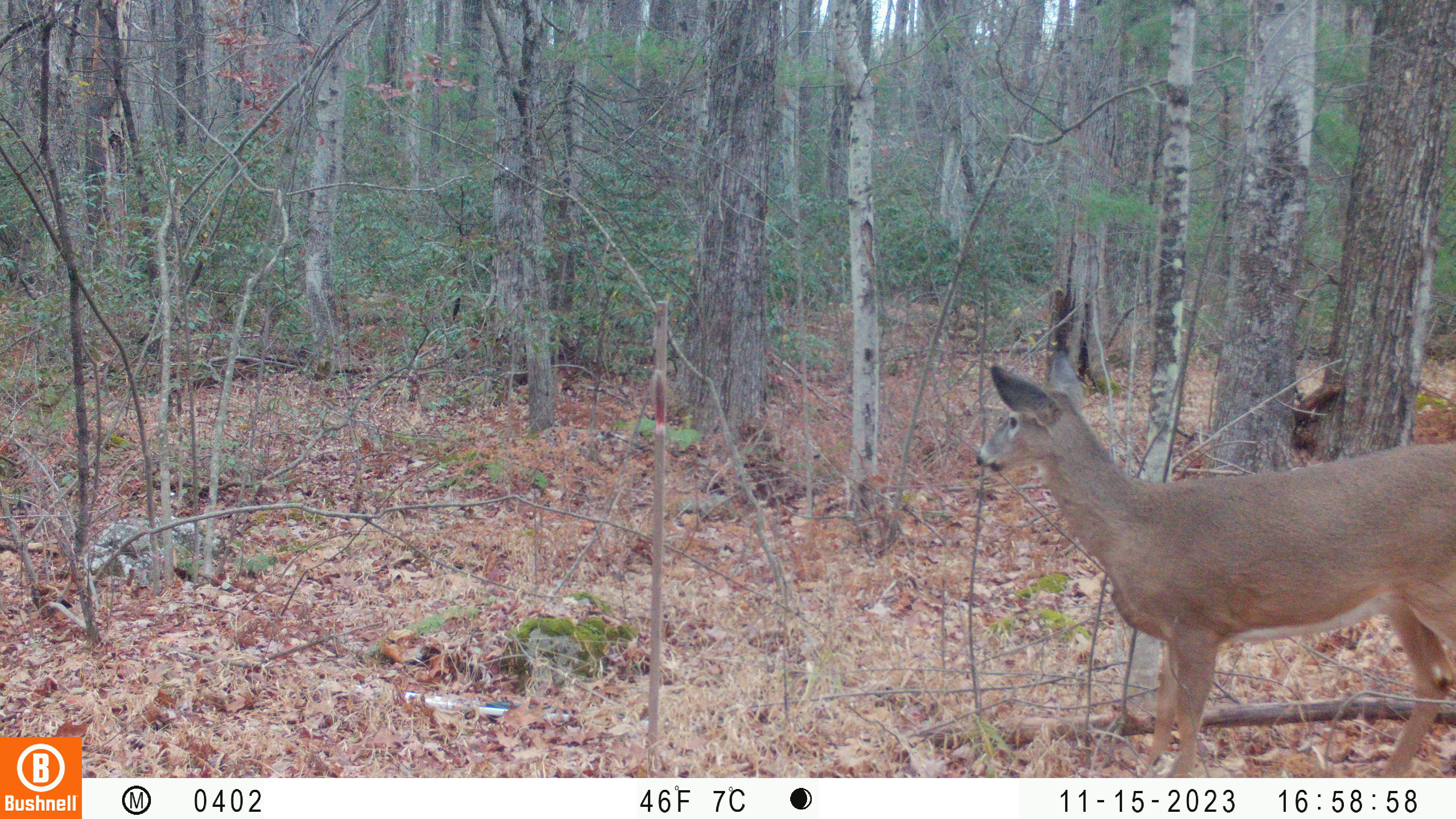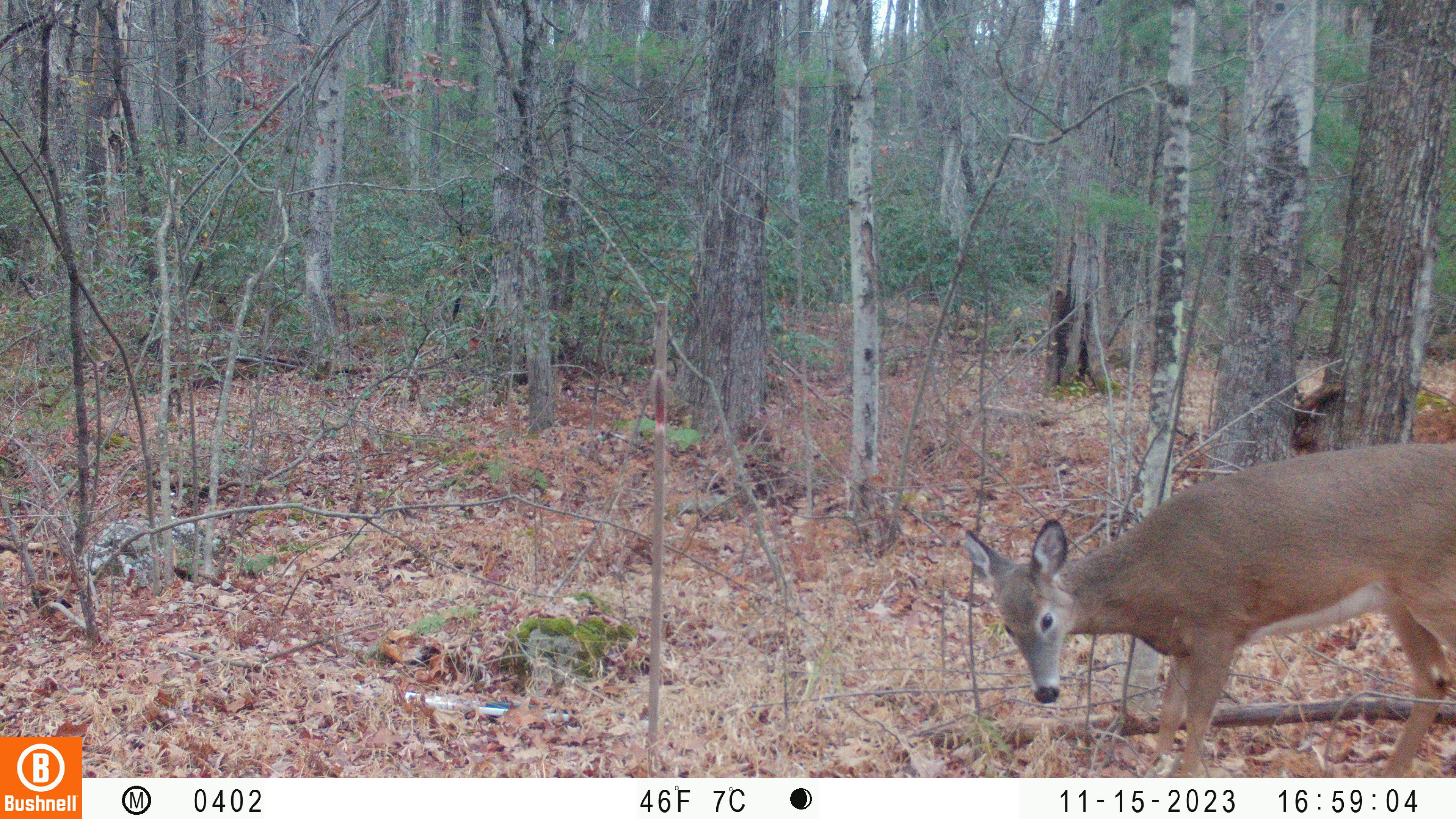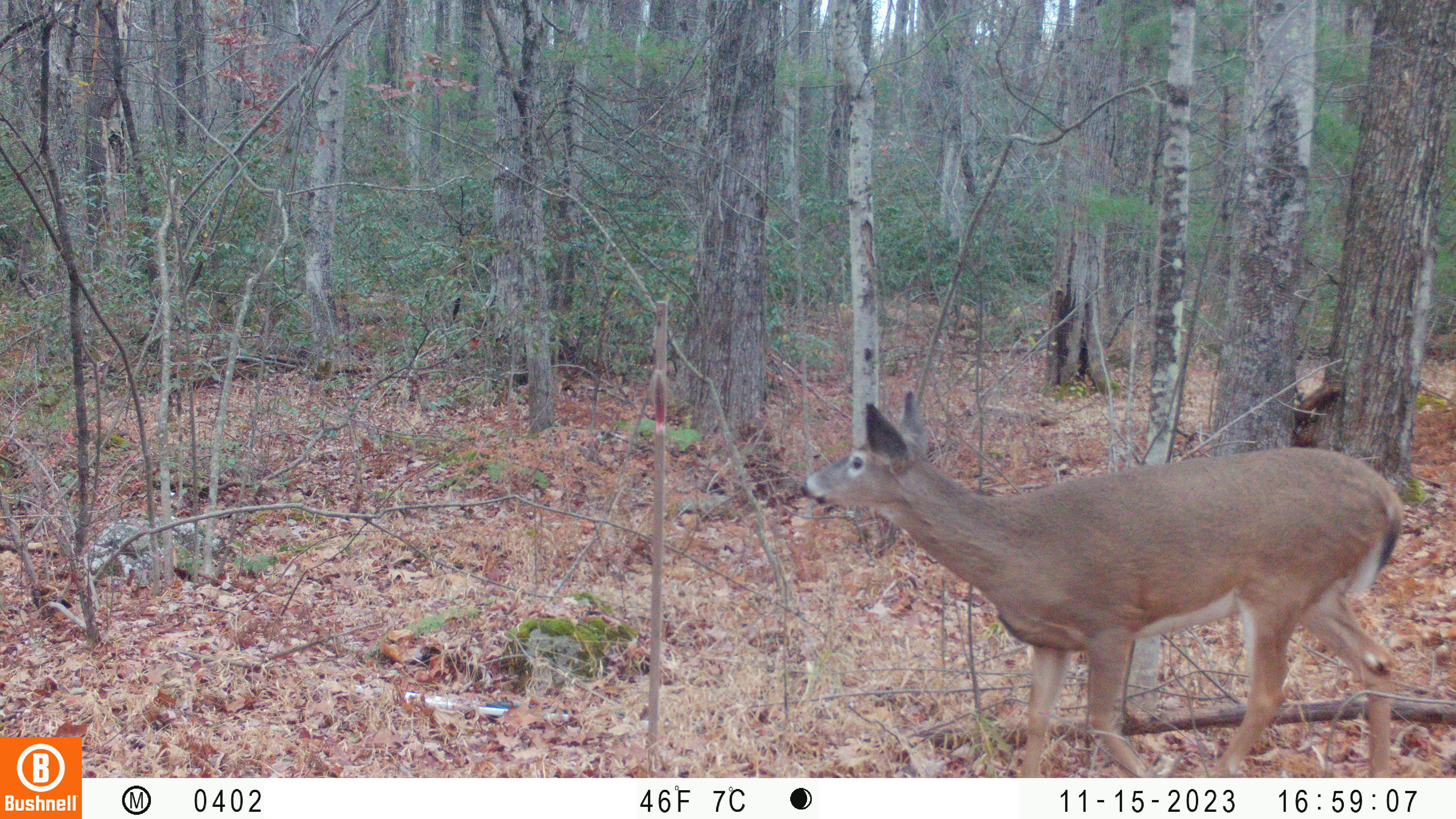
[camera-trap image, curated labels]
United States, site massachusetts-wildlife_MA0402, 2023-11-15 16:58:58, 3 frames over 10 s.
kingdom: Animalia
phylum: Chordata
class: Mammalia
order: Artiodactyla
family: Cervidae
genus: Odocoileus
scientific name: Odocoileus virginianus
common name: white-tailed deer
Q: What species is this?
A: White-tailed deer (Odocoileus virginianus).